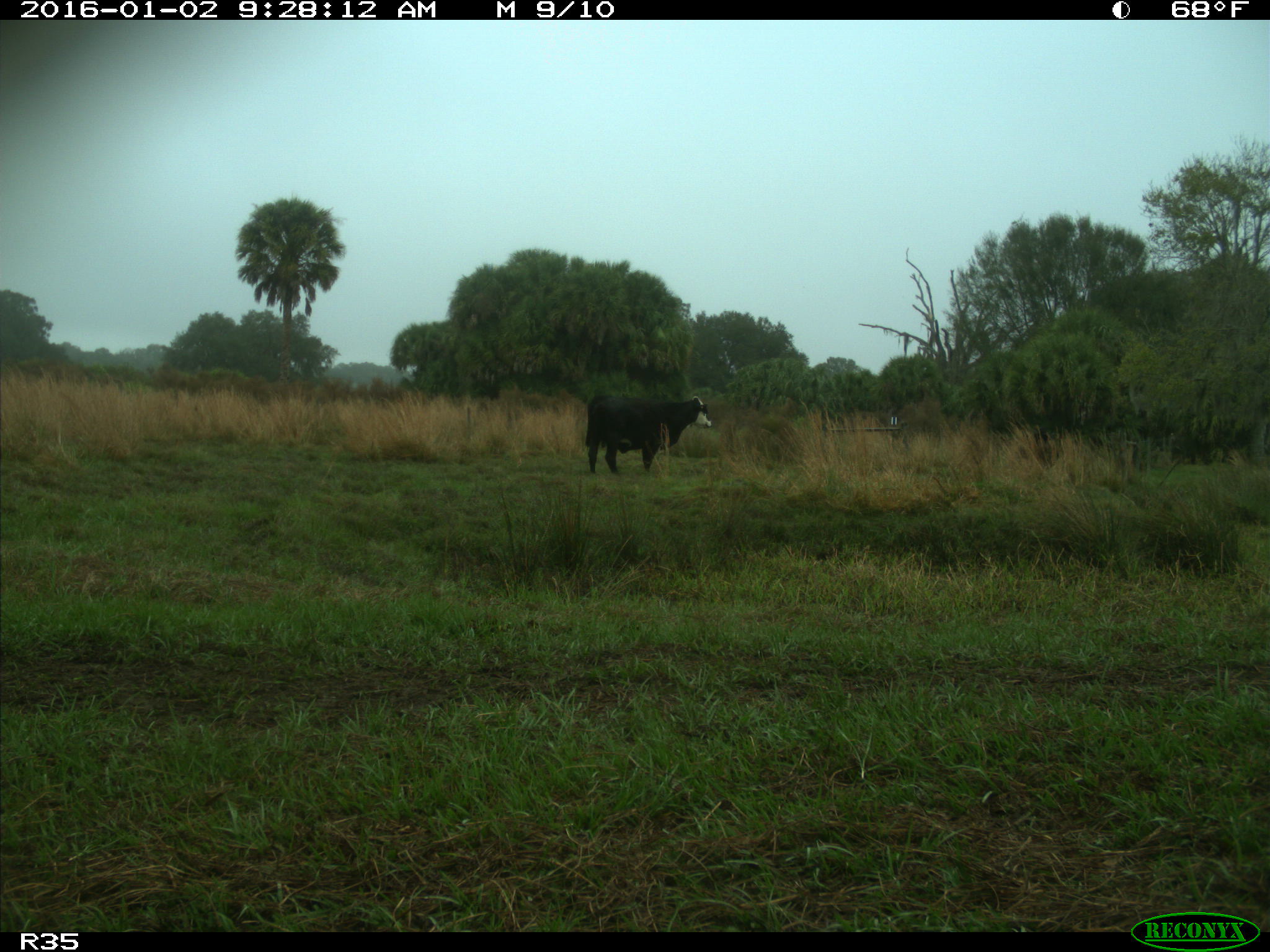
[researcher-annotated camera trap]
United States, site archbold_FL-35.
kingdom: Animalia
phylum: Chordata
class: Mammalia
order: Artiodactyla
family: Bovidae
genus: Bos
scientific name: Bos taurus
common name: domestic cow